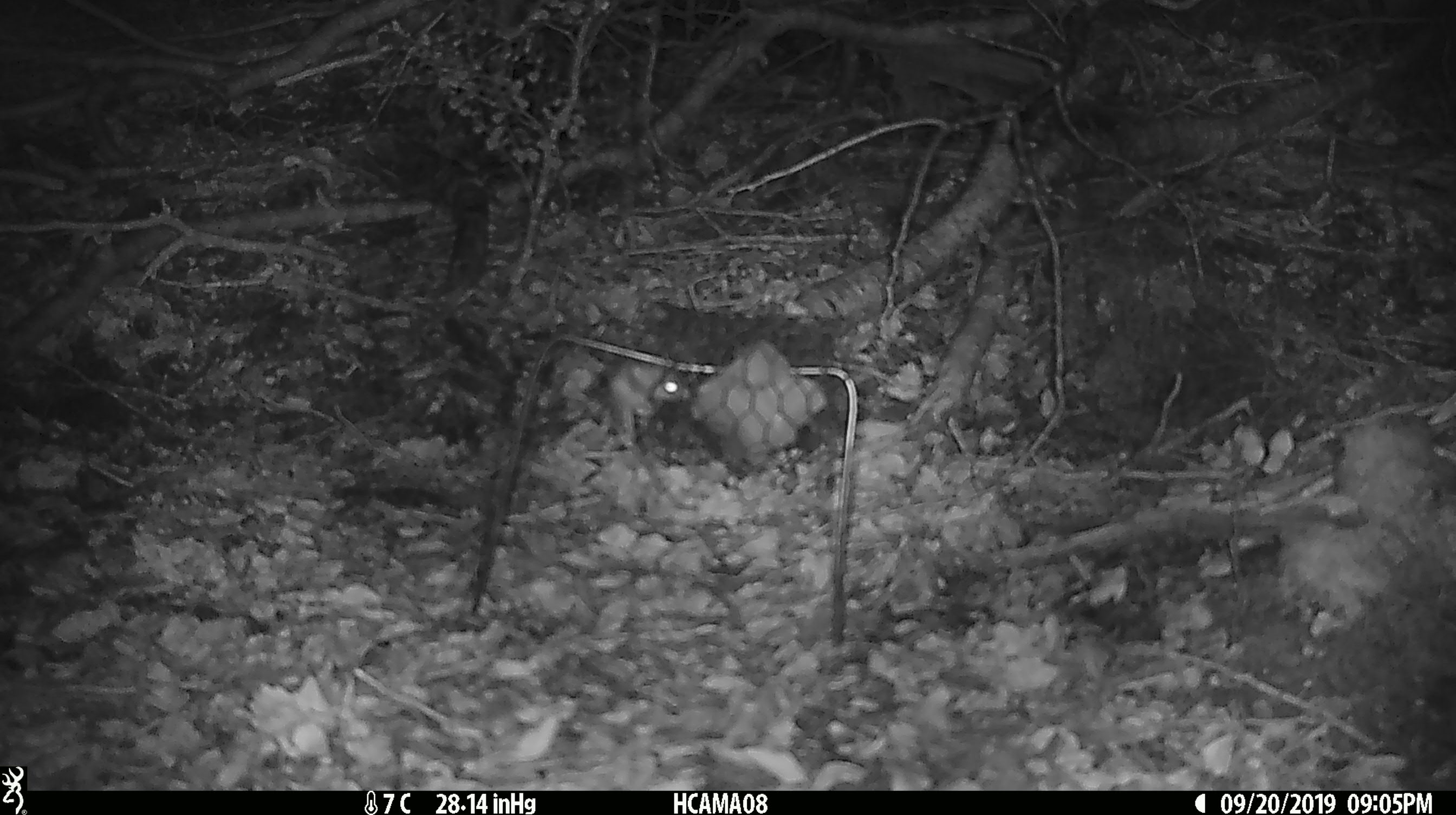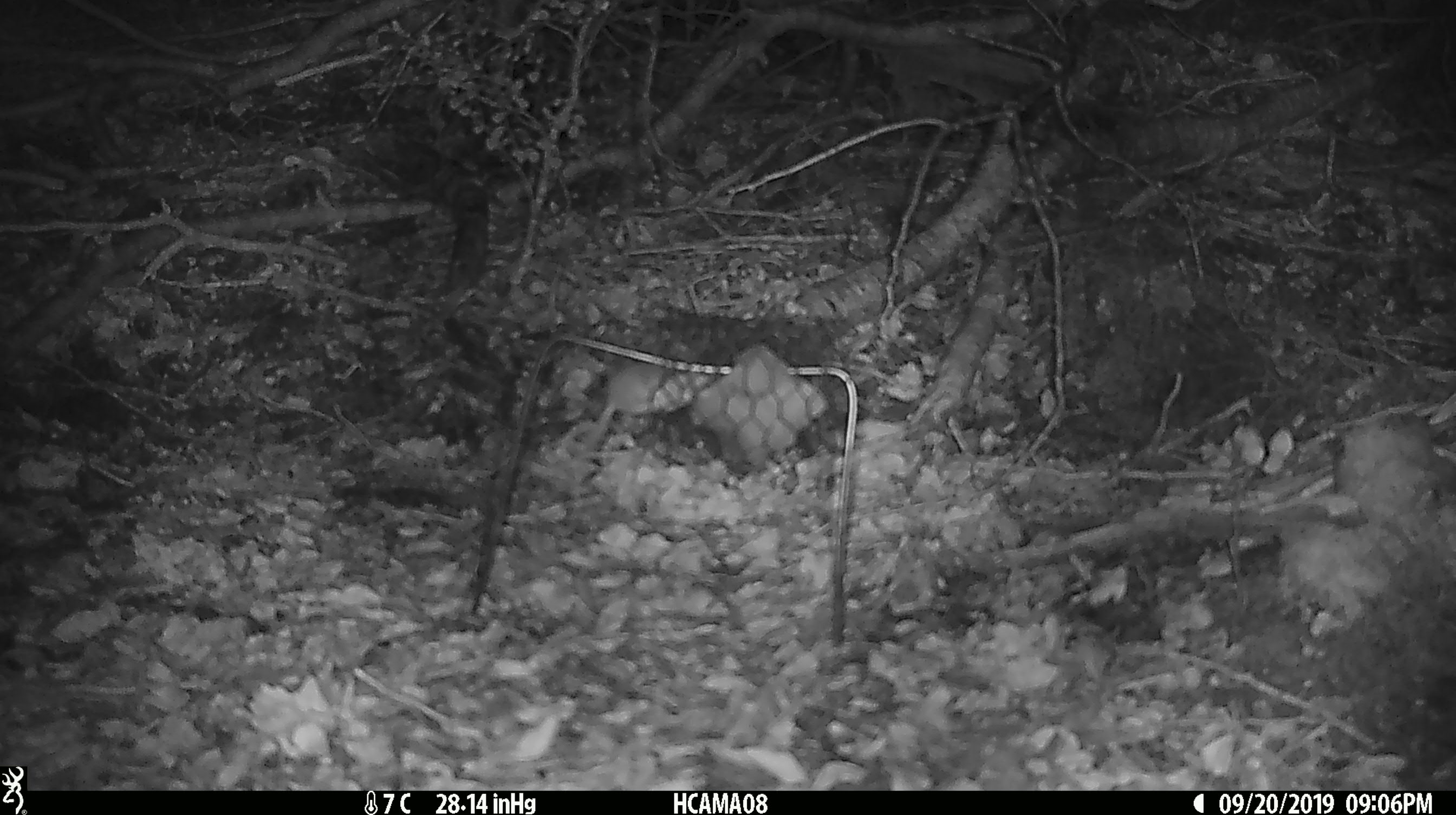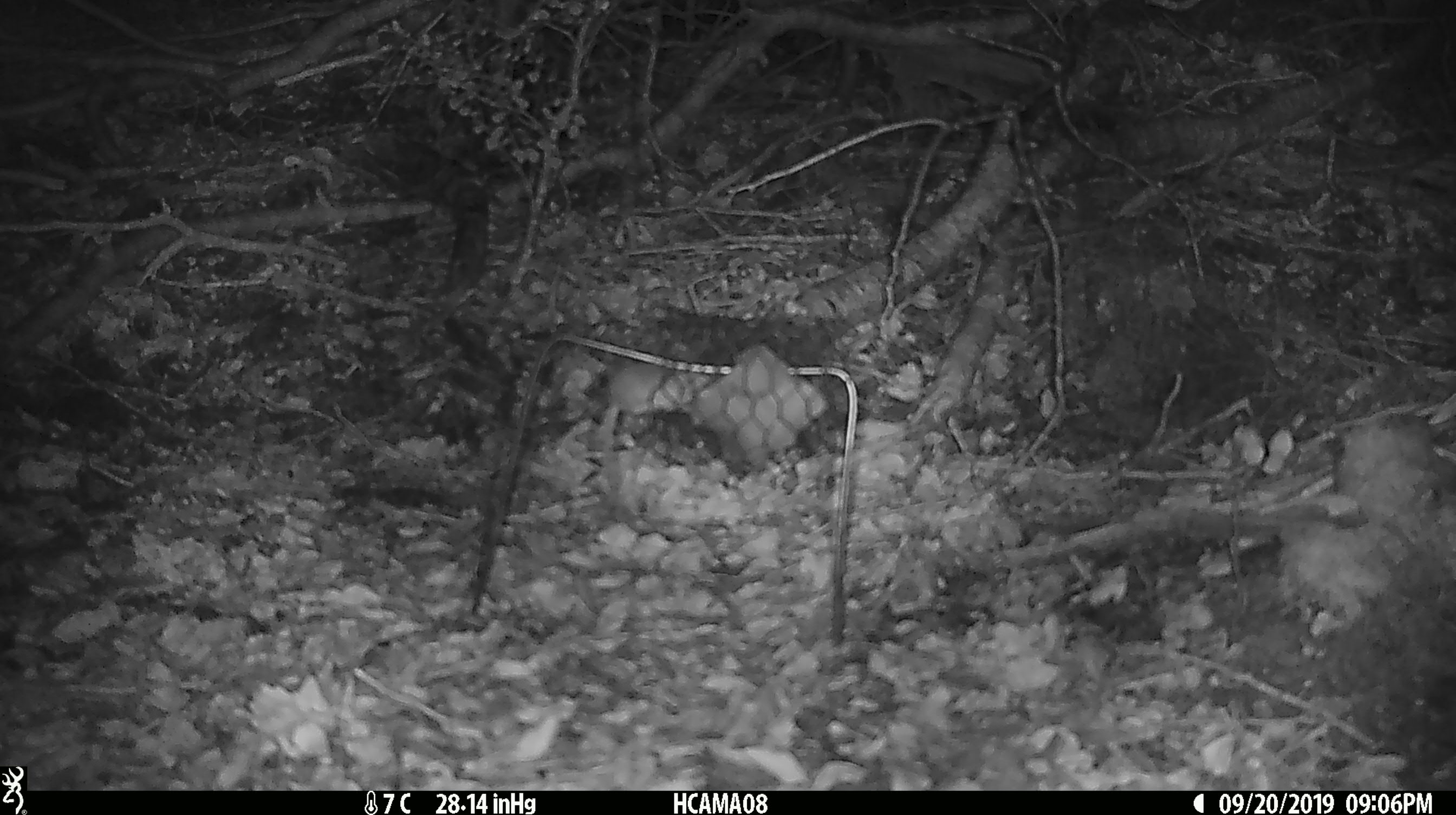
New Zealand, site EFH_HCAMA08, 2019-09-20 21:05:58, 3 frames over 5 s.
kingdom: Animalia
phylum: Chordata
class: Mammalia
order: Rodentia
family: Muridae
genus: Mus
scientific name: Mus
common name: mouse